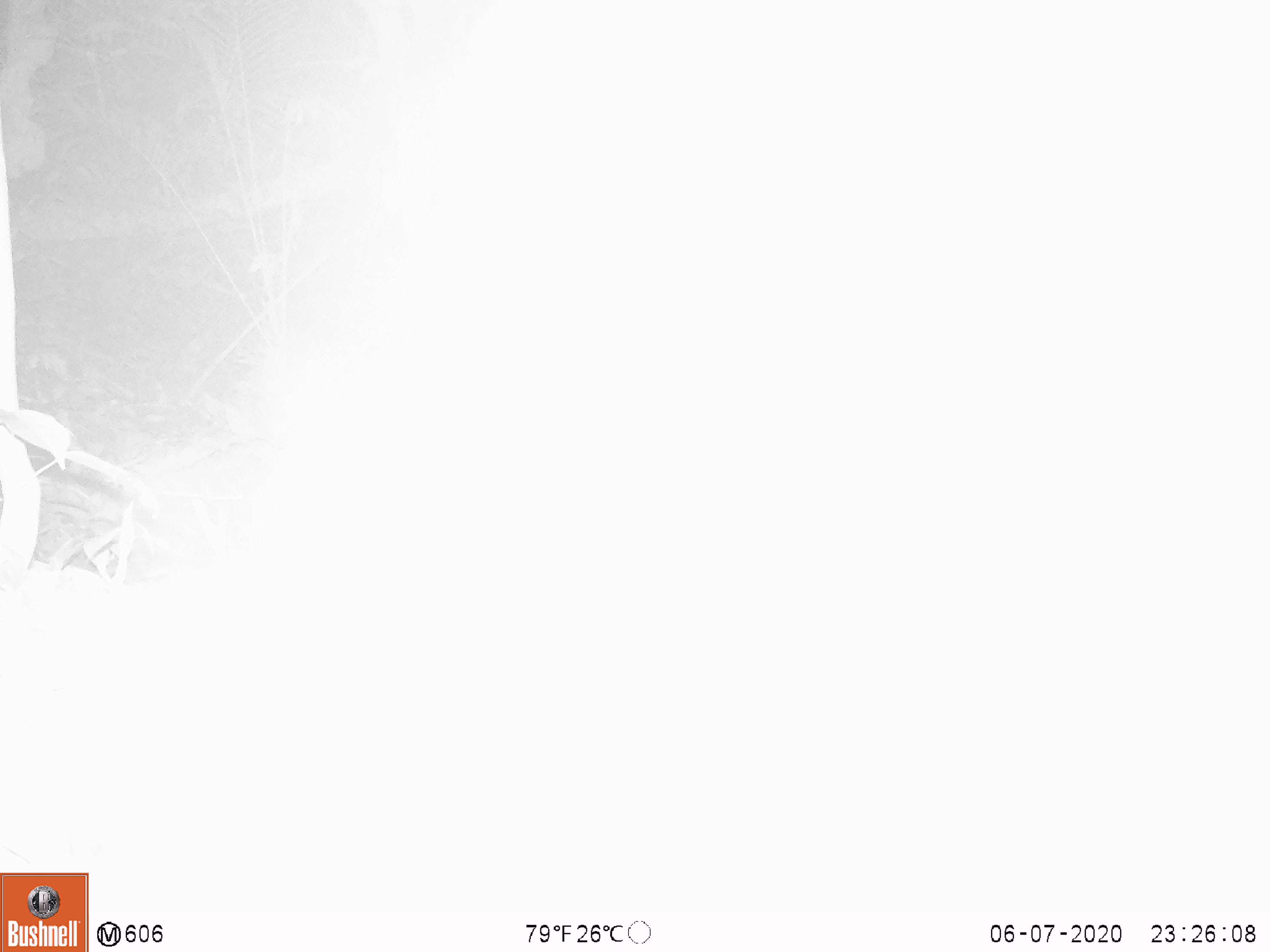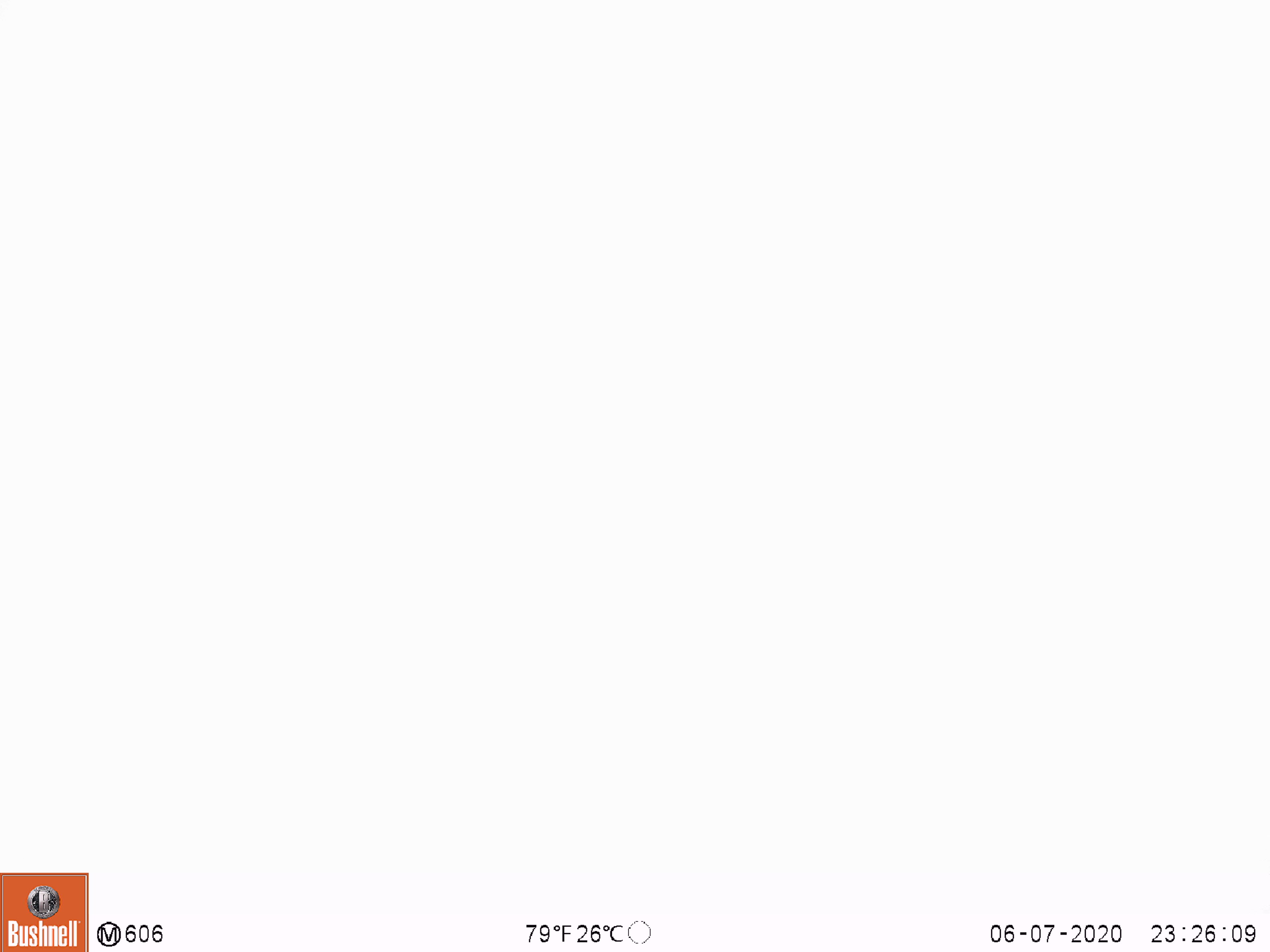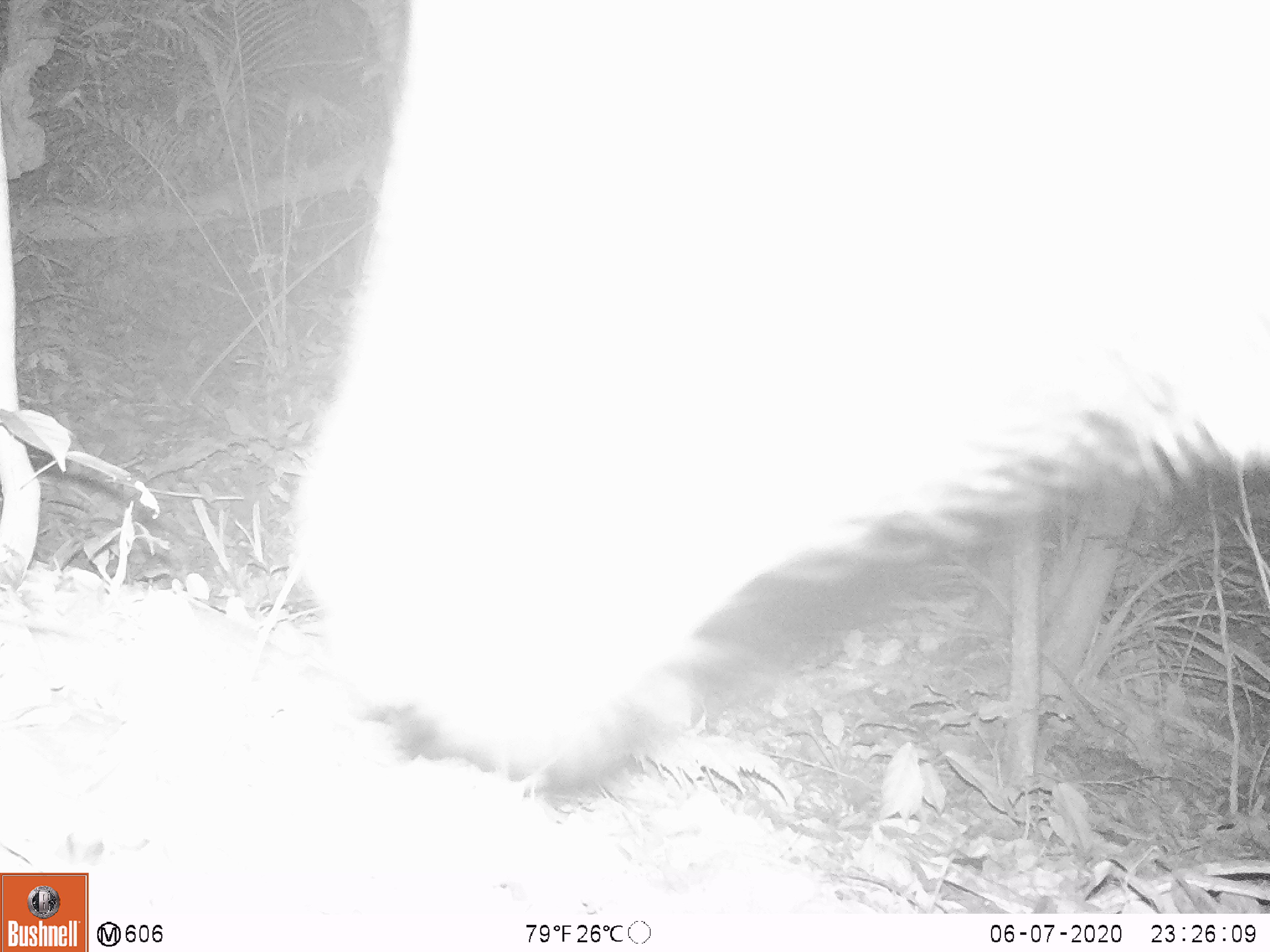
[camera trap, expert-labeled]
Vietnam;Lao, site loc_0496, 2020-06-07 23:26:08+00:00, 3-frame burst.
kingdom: Animalia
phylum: Chordata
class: Mammalia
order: Artiodactyla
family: Bovidae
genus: Capricornis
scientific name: Capricornis sumatraensis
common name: chinese serow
Chinese serow (Capricornis sumatraensis). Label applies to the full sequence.